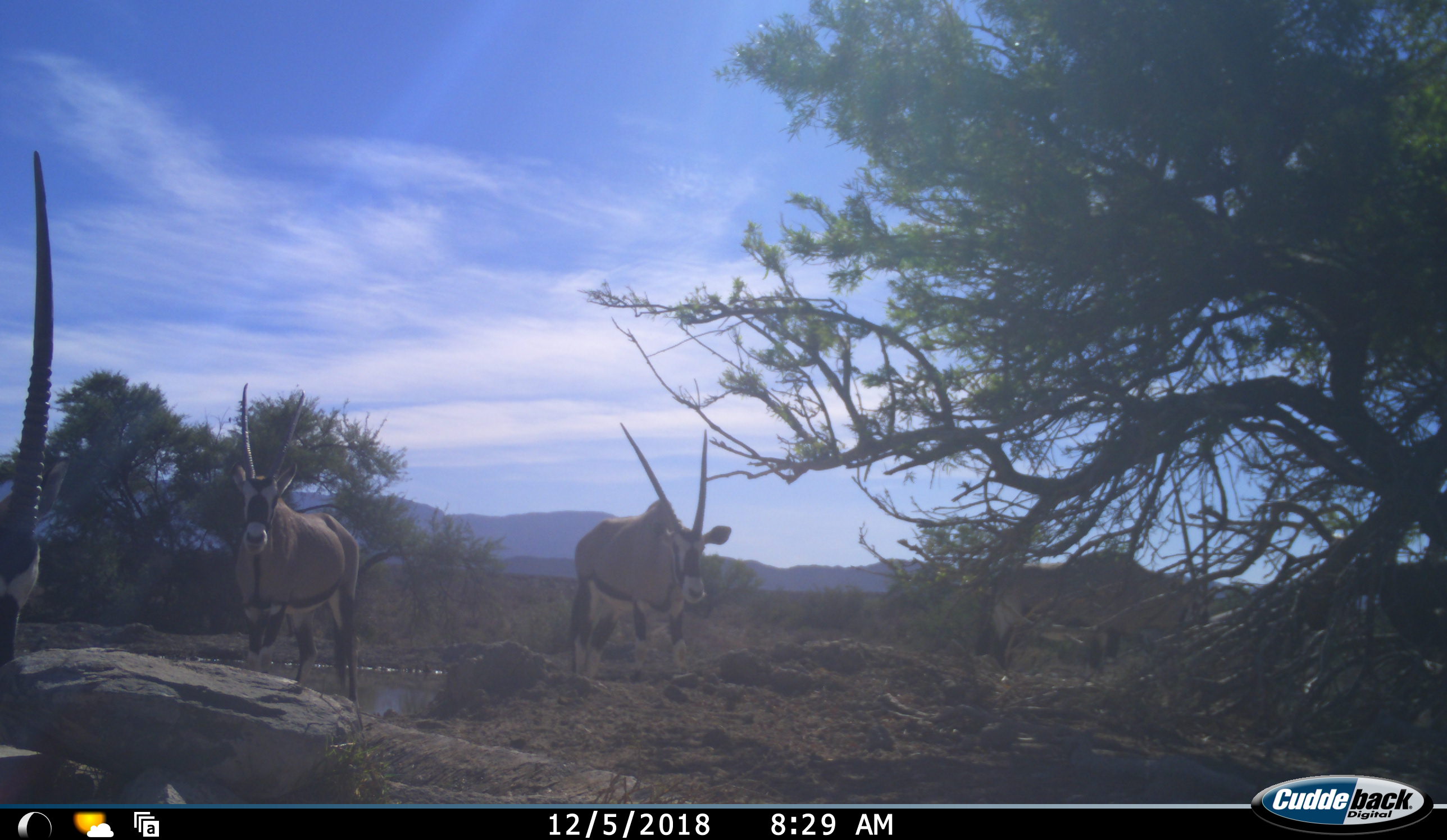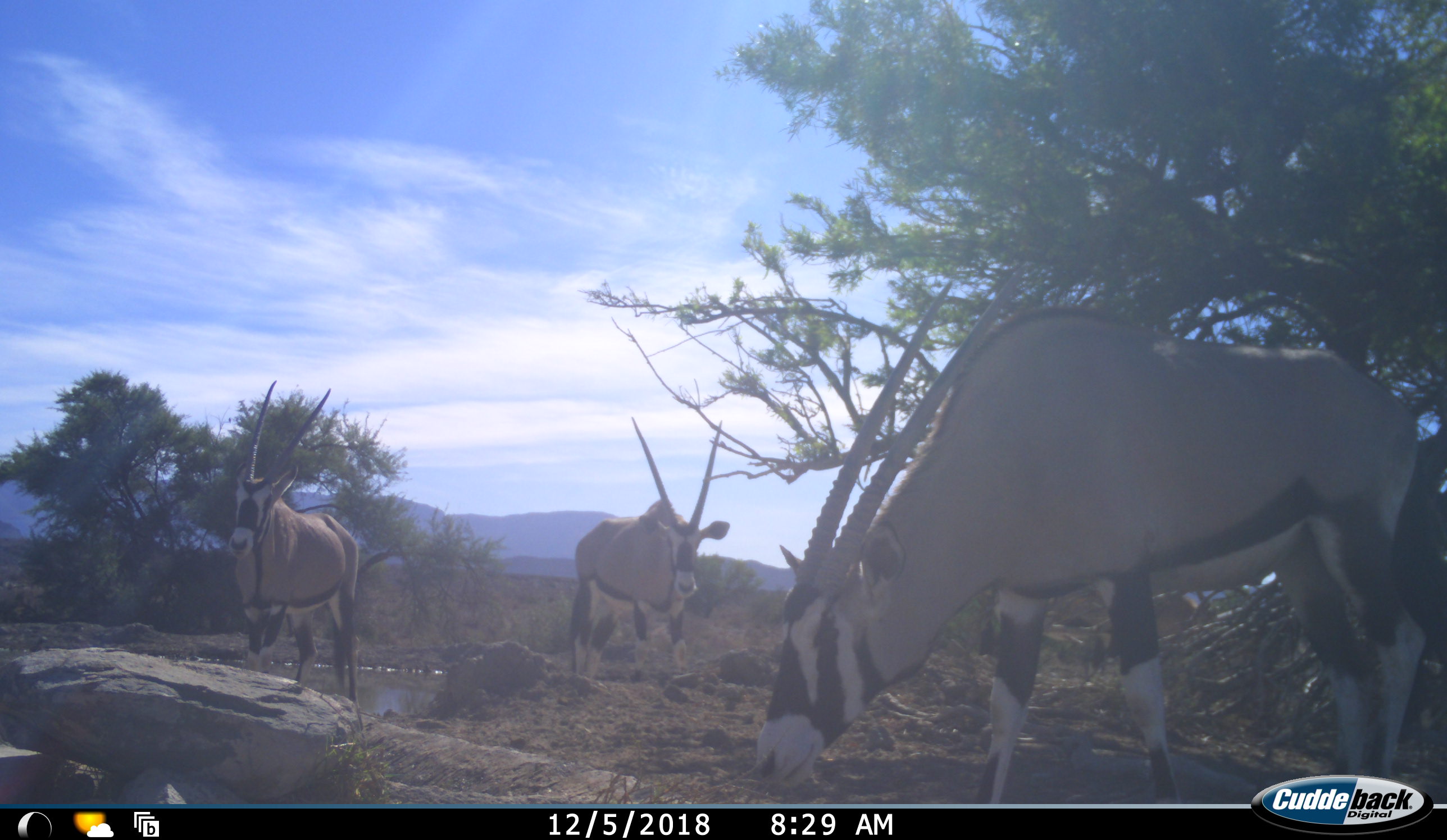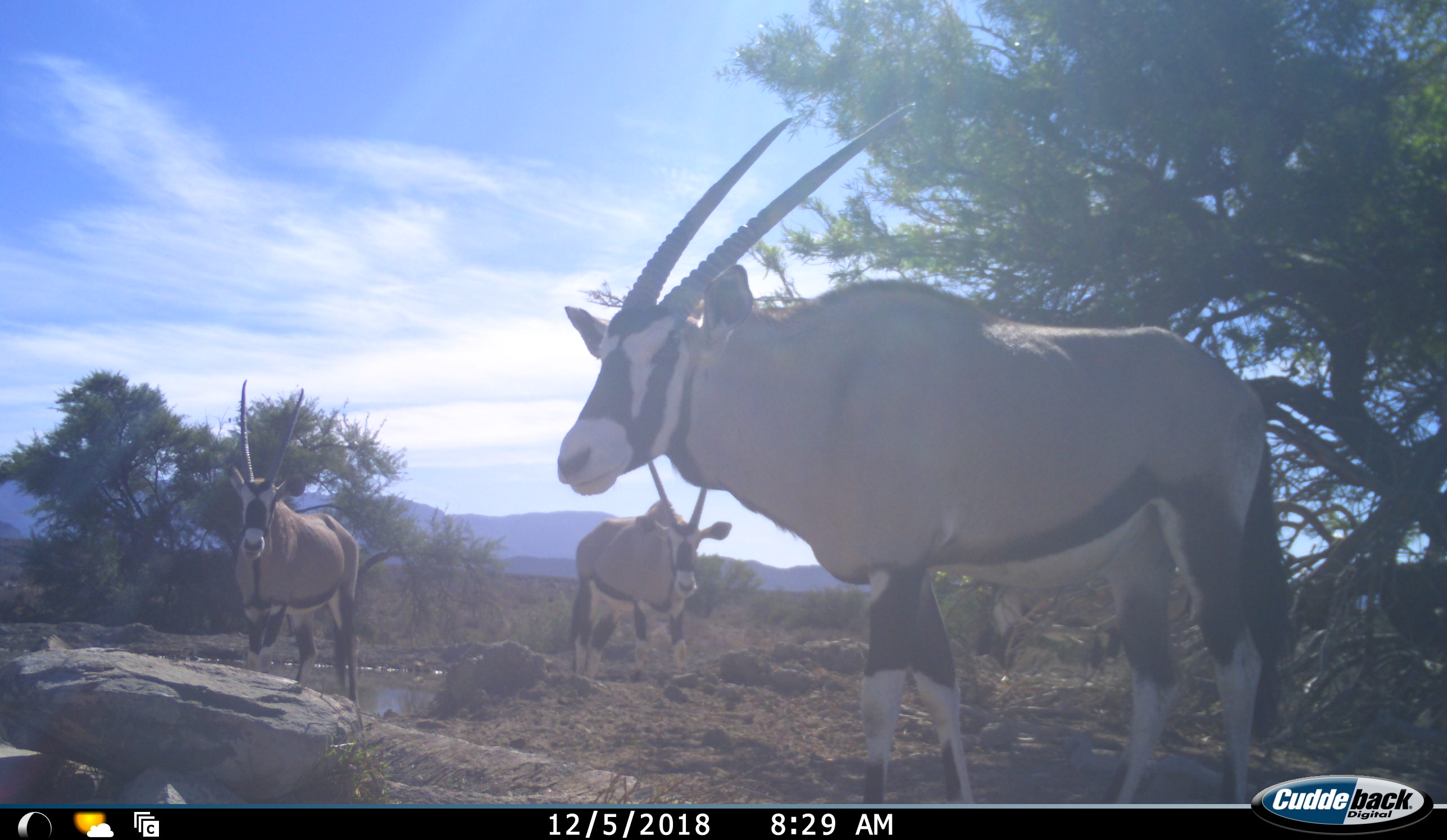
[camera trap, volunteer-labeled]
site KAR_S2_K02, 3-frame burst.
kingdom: Animalia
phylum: Chordata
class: Mammalia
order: Artiodactyla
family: Bovidae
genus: Oryx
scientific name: Oryx gazella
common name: gemsbok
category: oryx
Oryx (gemsbok) (Oryx gazella), count 4. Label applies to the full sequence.